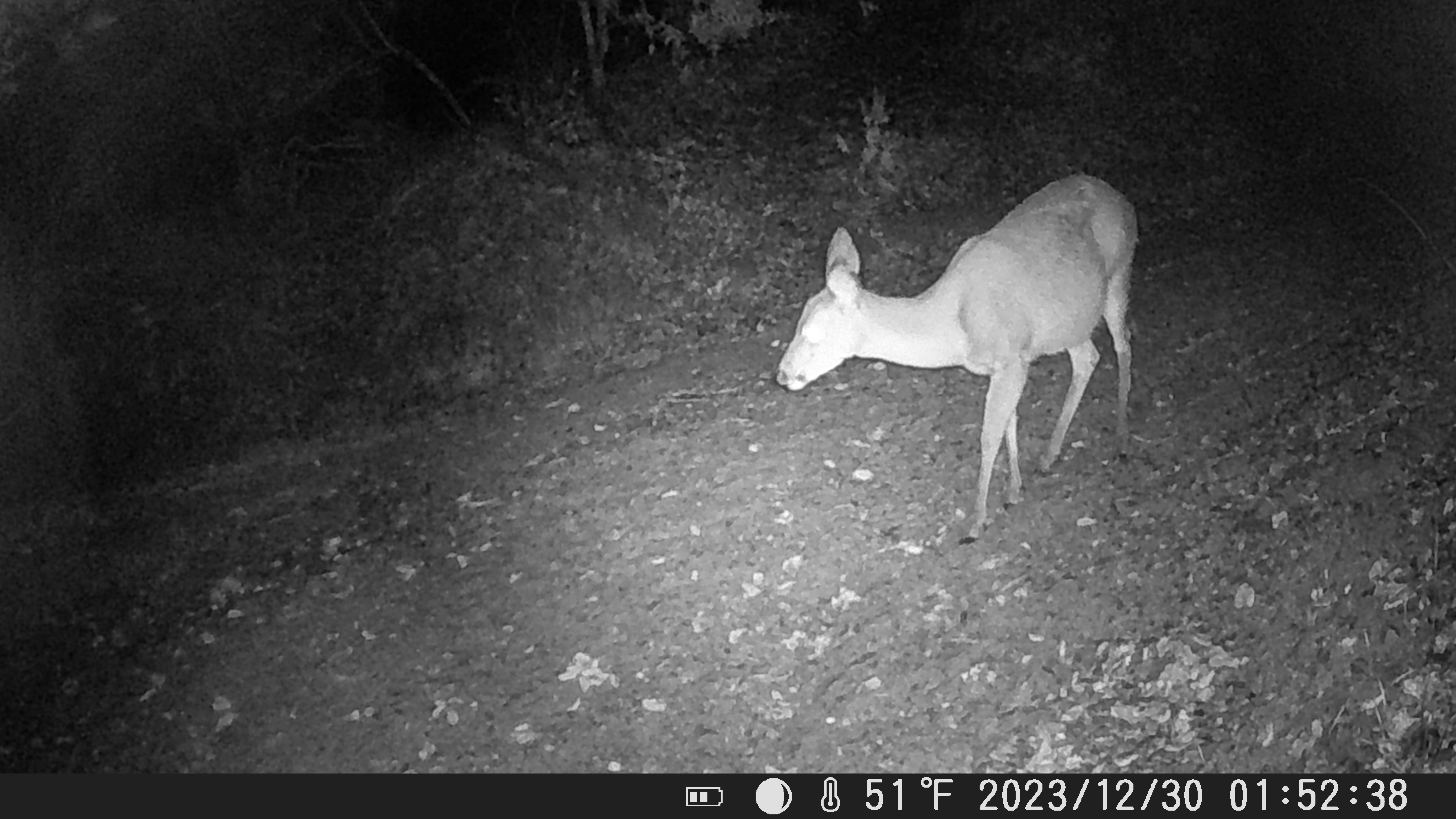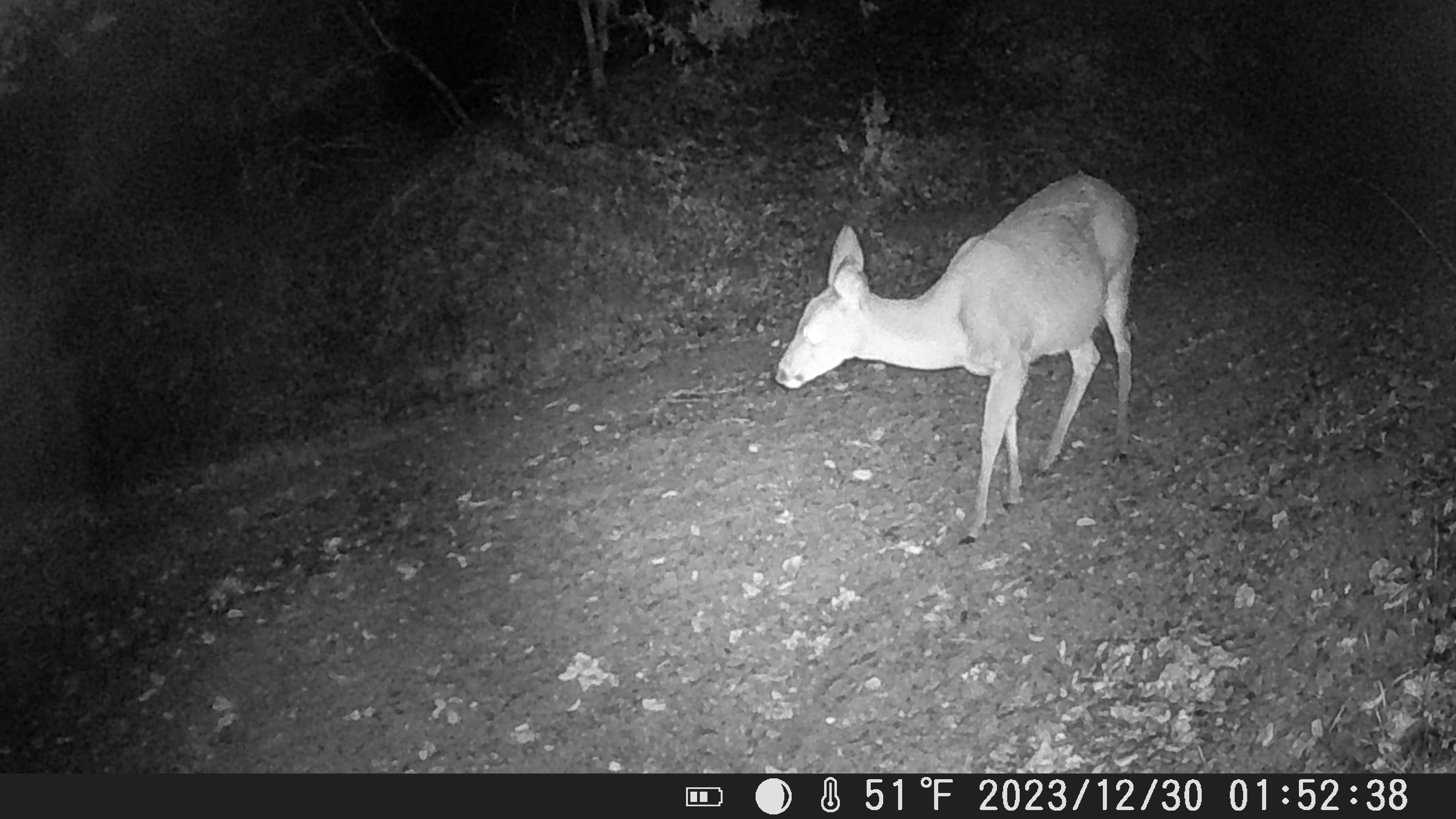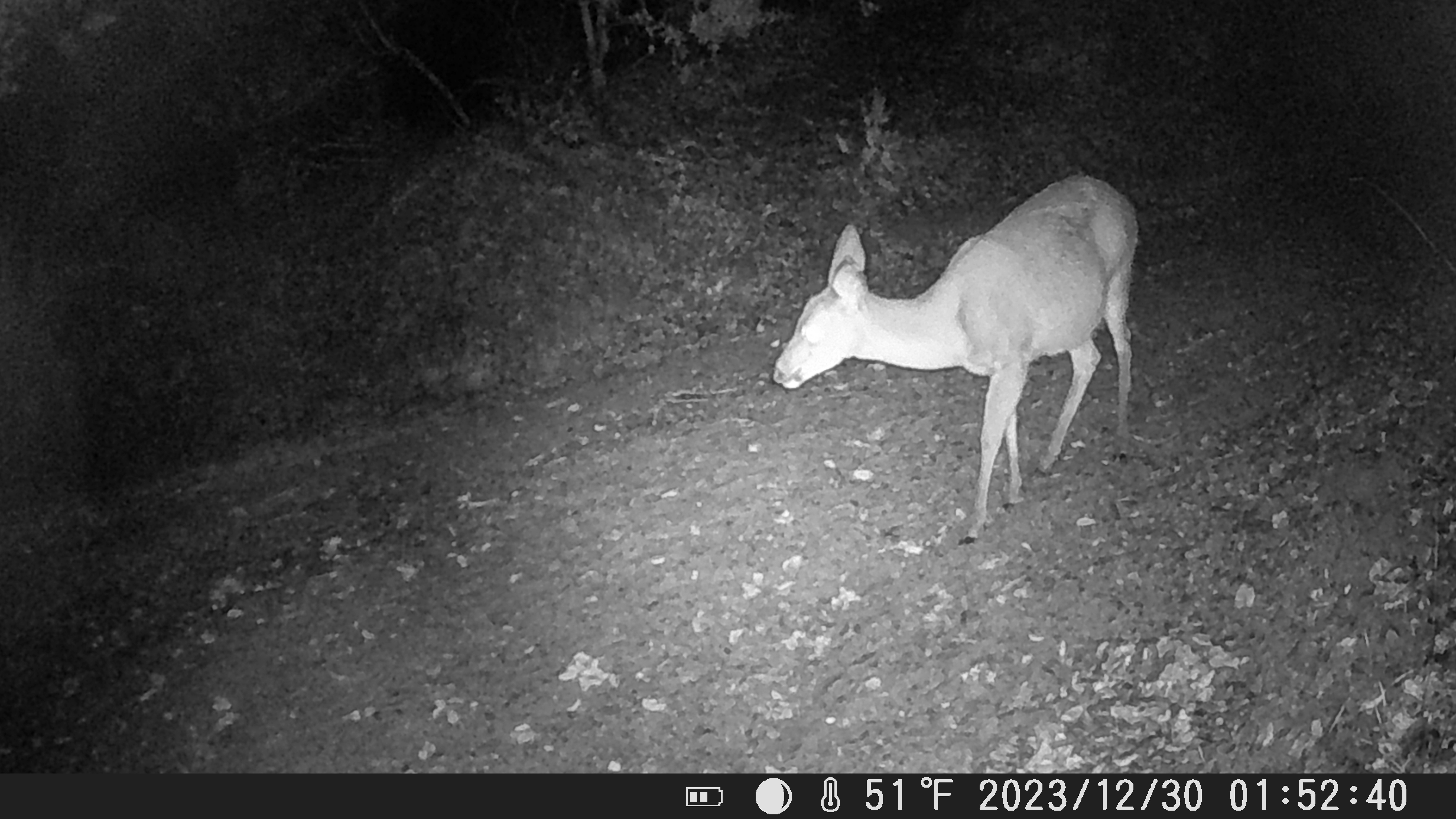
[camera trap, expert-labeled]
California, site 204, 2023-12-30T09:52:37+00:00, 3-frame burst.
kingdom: Animalia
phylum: Chordata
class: Mammalia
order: Artiodactyla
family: Cervidae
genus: Odocoileus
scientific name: Odocoileus hemionus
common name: mule deer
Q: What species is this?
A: Mule deer (Odocoileus hemionus).